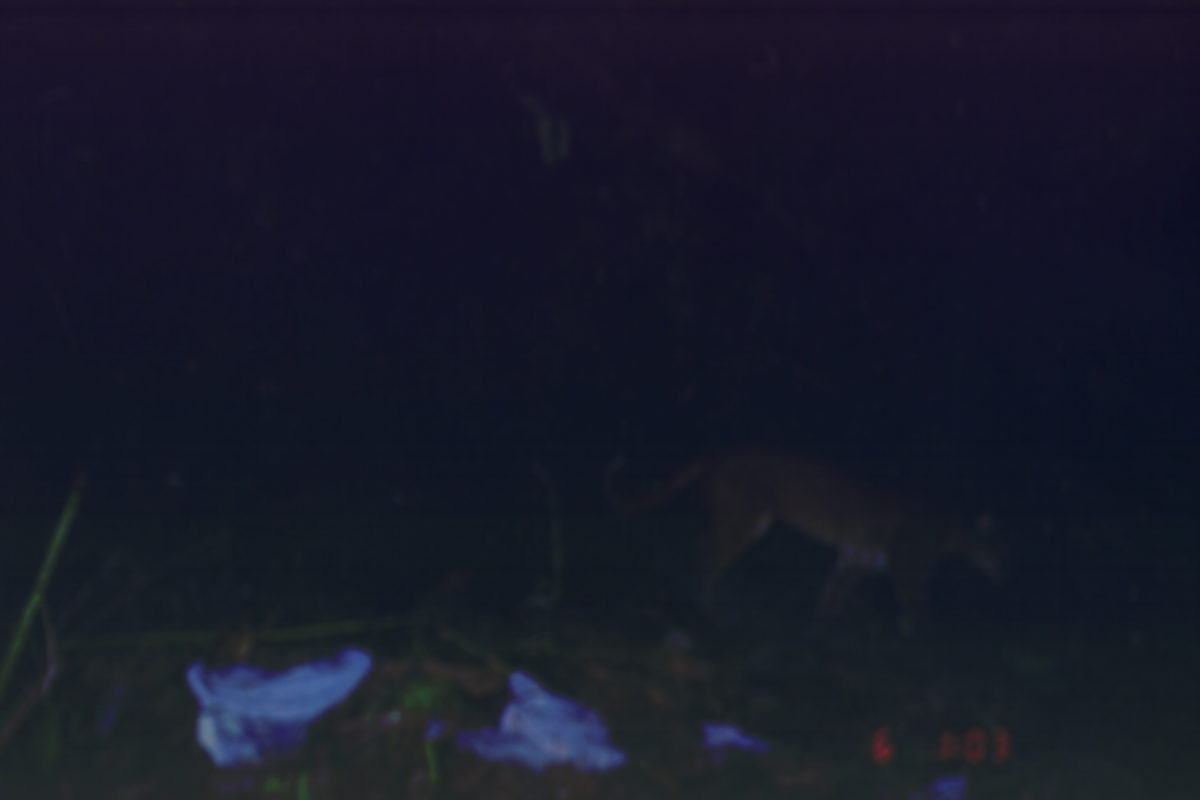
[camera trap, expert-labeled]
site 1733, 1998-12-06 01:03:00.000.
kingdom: Animalia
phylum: Chordata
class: Mammalia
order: Carnivora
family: Felidae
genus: Catopuma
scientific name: Catopuma temminckii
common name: asian golden cat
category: pardofelis temminckii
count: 1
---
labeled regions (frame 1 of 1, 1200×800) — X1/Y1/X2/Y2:
pardofelis temminckii: 594/439/1018/667